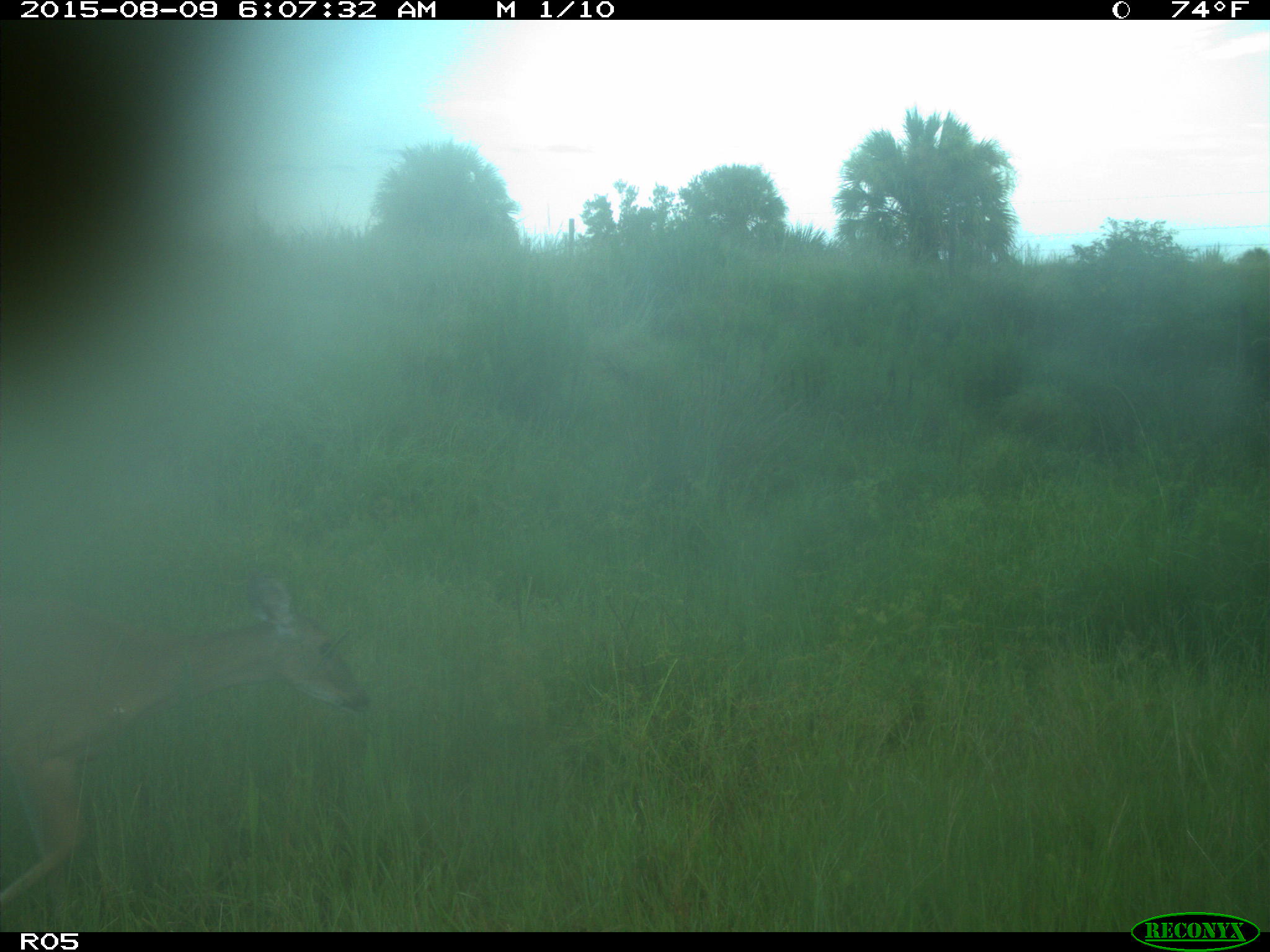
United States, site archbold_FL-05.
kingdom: Animalia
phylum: Chordata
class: Mammalia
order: Artiodactyla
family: Cervidae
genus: Odocoileus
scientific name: Odocoileus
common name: deer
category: unidentified deer